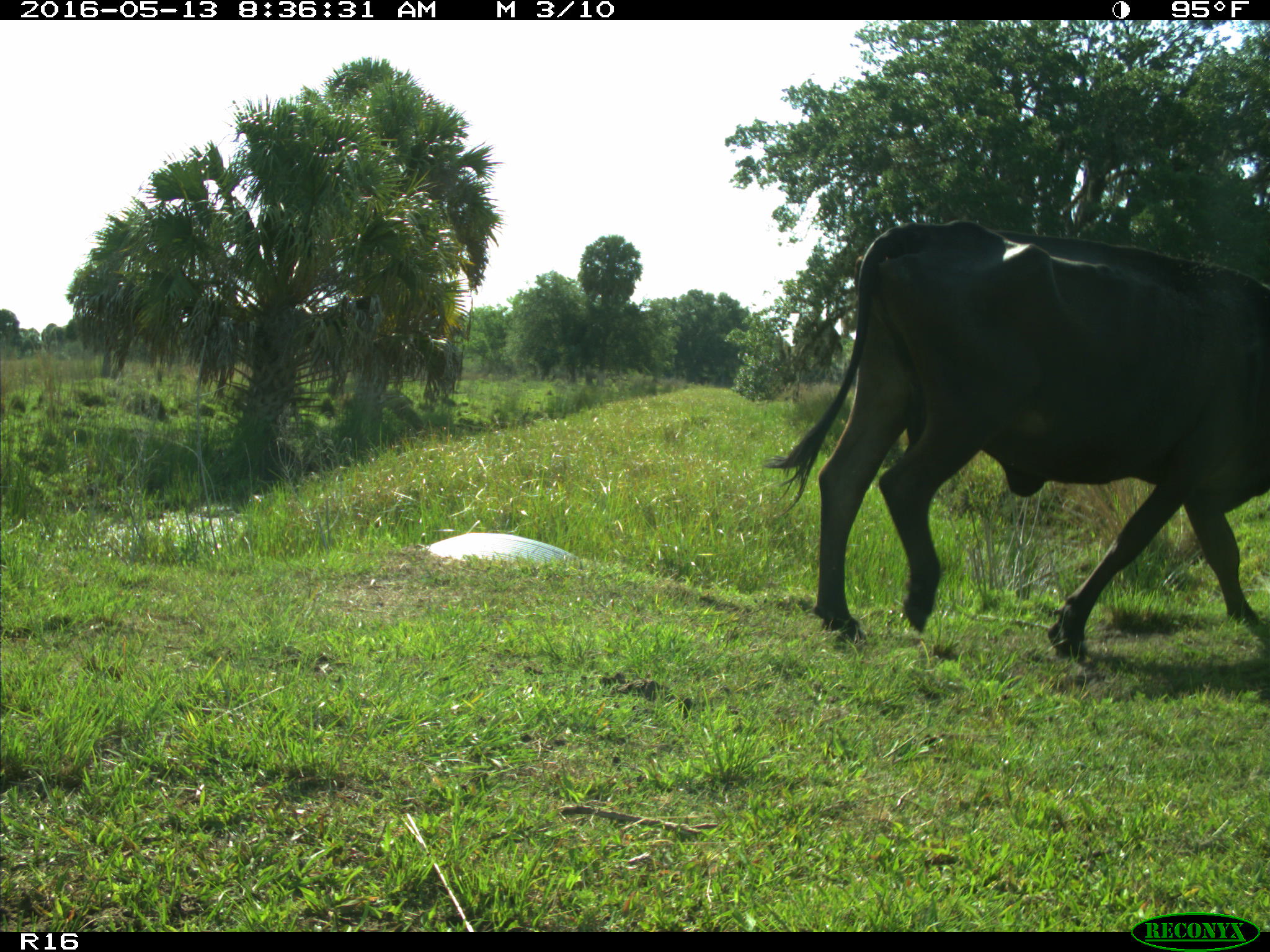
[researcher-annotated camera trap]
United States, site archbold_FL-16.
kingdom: Animalia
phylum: Chordata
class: Mammalia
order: Artiodactyla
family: Bovidae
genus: Bos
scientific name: Bos taurus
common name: domestic cow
Bos taurus (domestic cow).